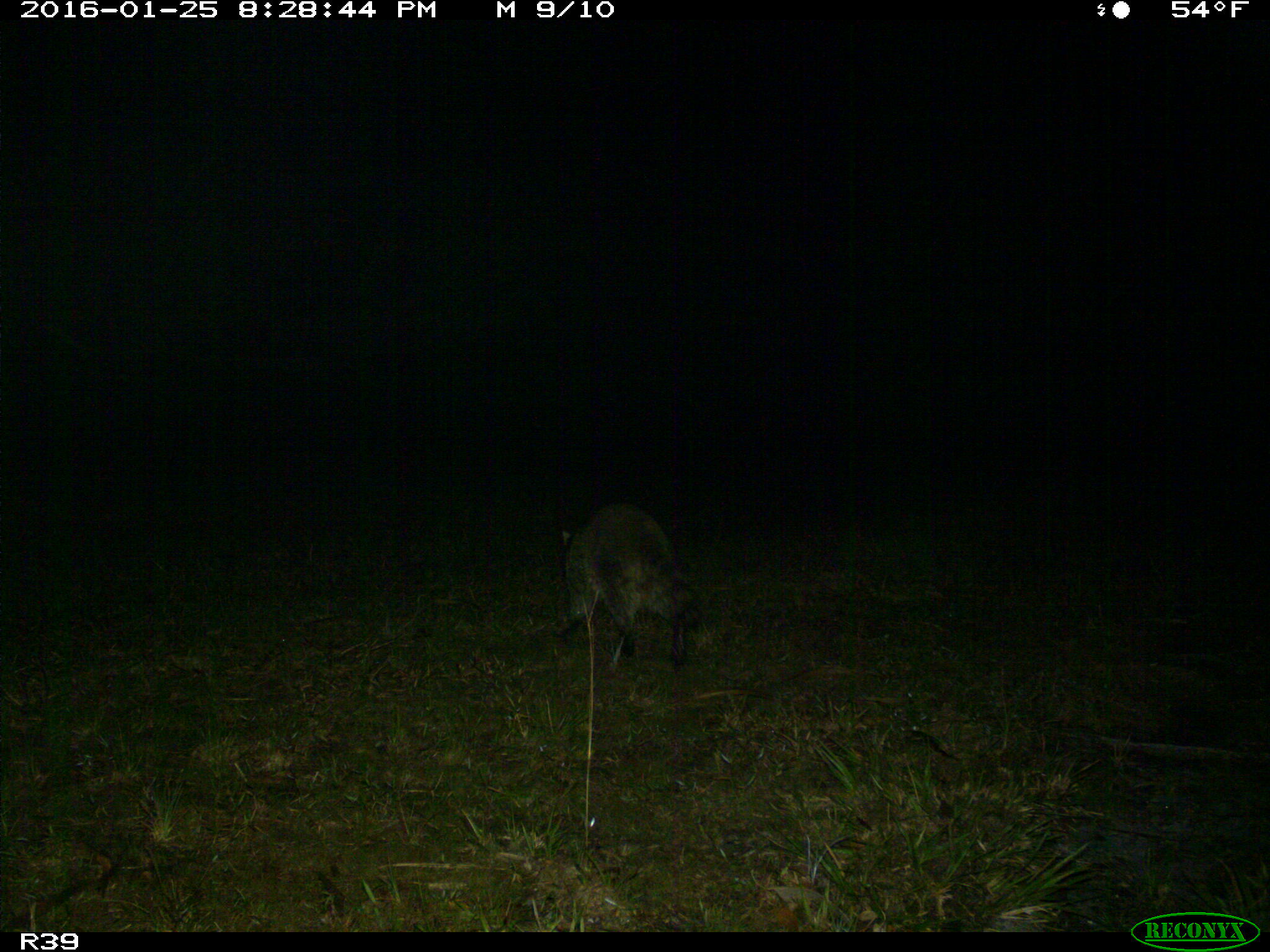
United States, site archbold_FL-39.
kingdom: Animalia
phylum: Chordata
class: Mammalia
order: Carnivora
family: Procyonidae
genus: Procyon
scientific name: Procyon lotor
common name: common raccoon